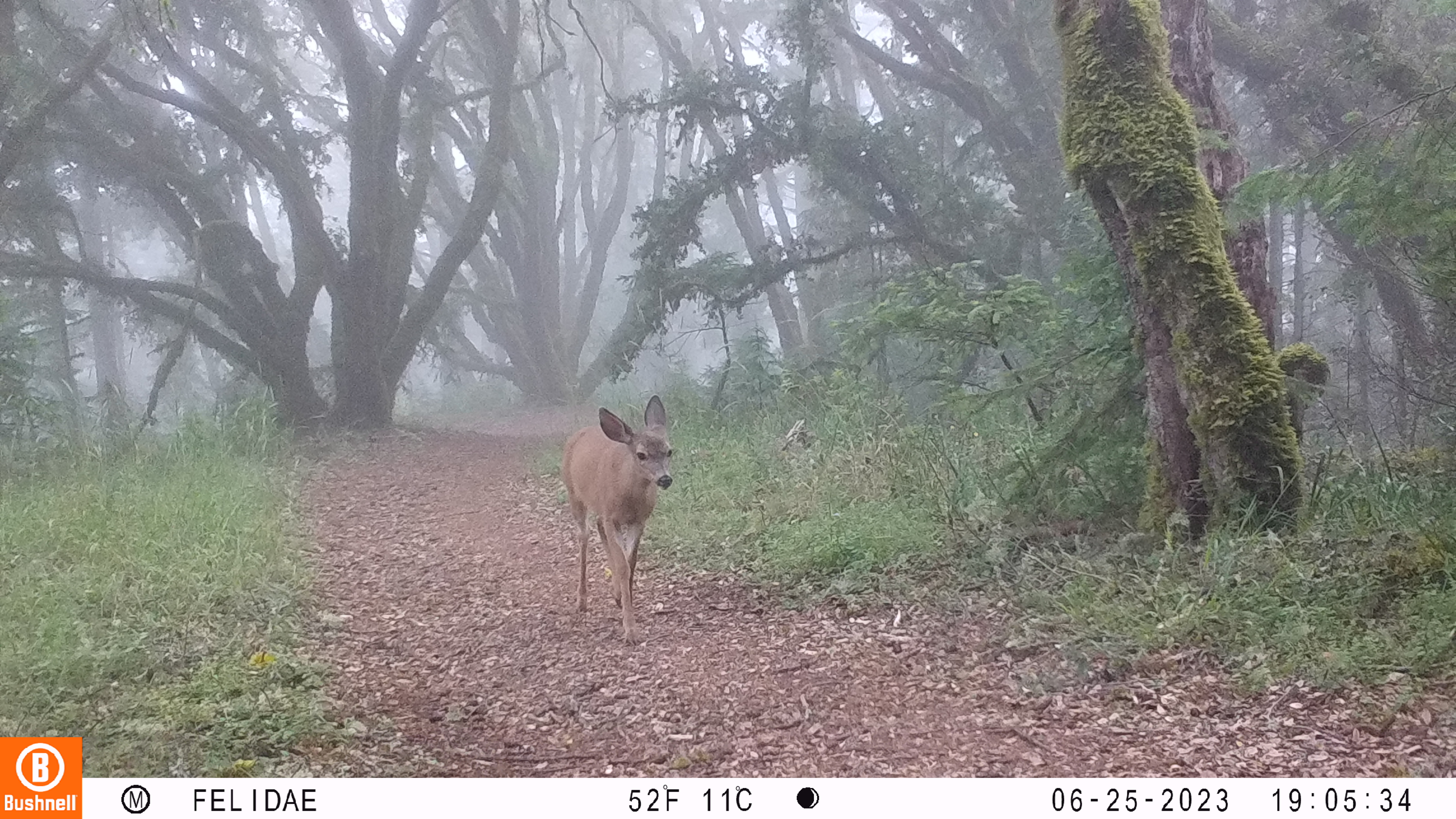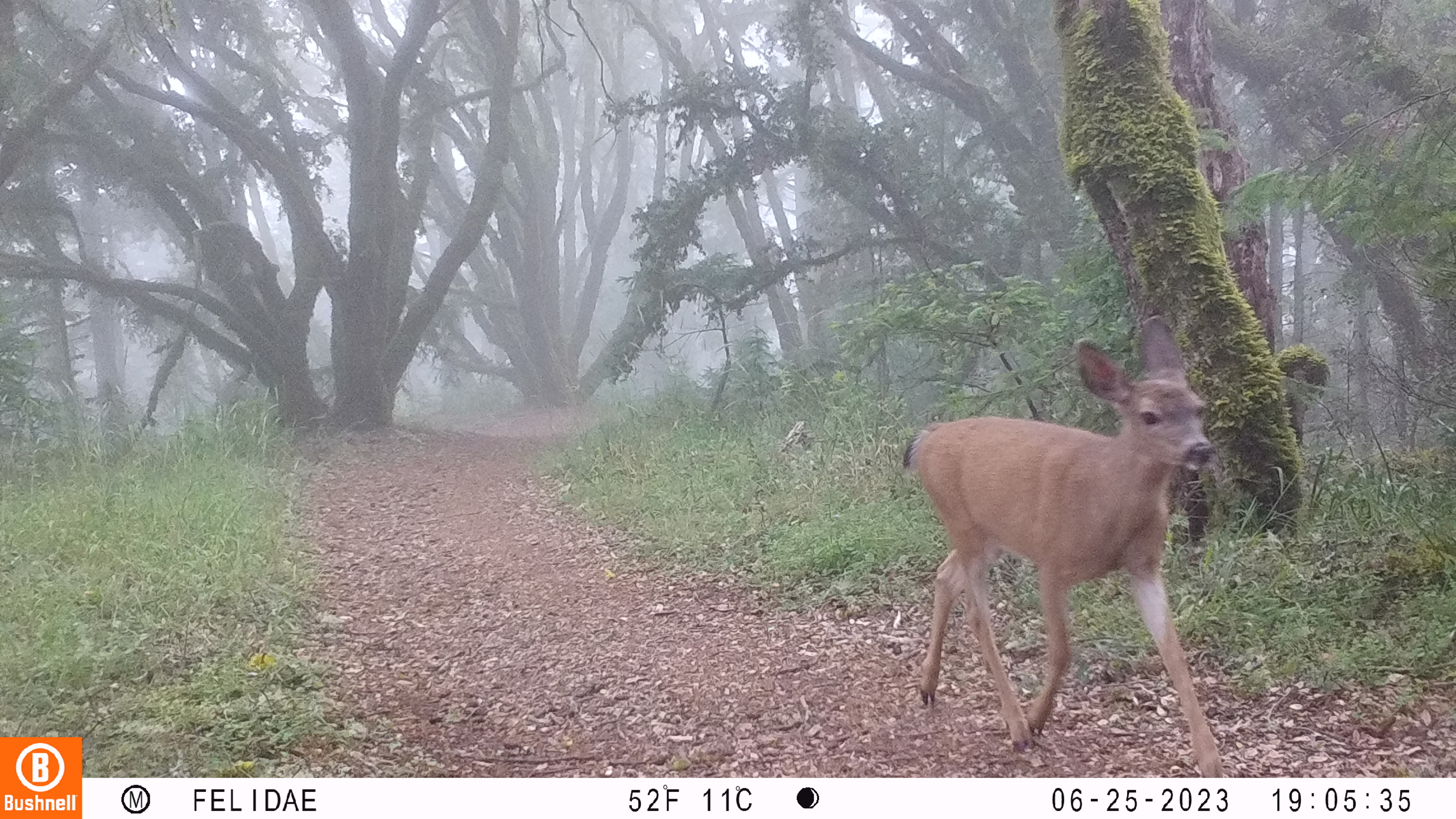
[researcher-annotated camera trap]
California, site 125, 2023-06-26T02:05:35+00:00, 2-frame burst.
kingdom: Animalia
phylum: Chordata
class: Mammalia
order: Artiodactyla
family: Cervidae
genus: Odocoileus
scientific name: Odocoileus hemionus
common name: mule deer